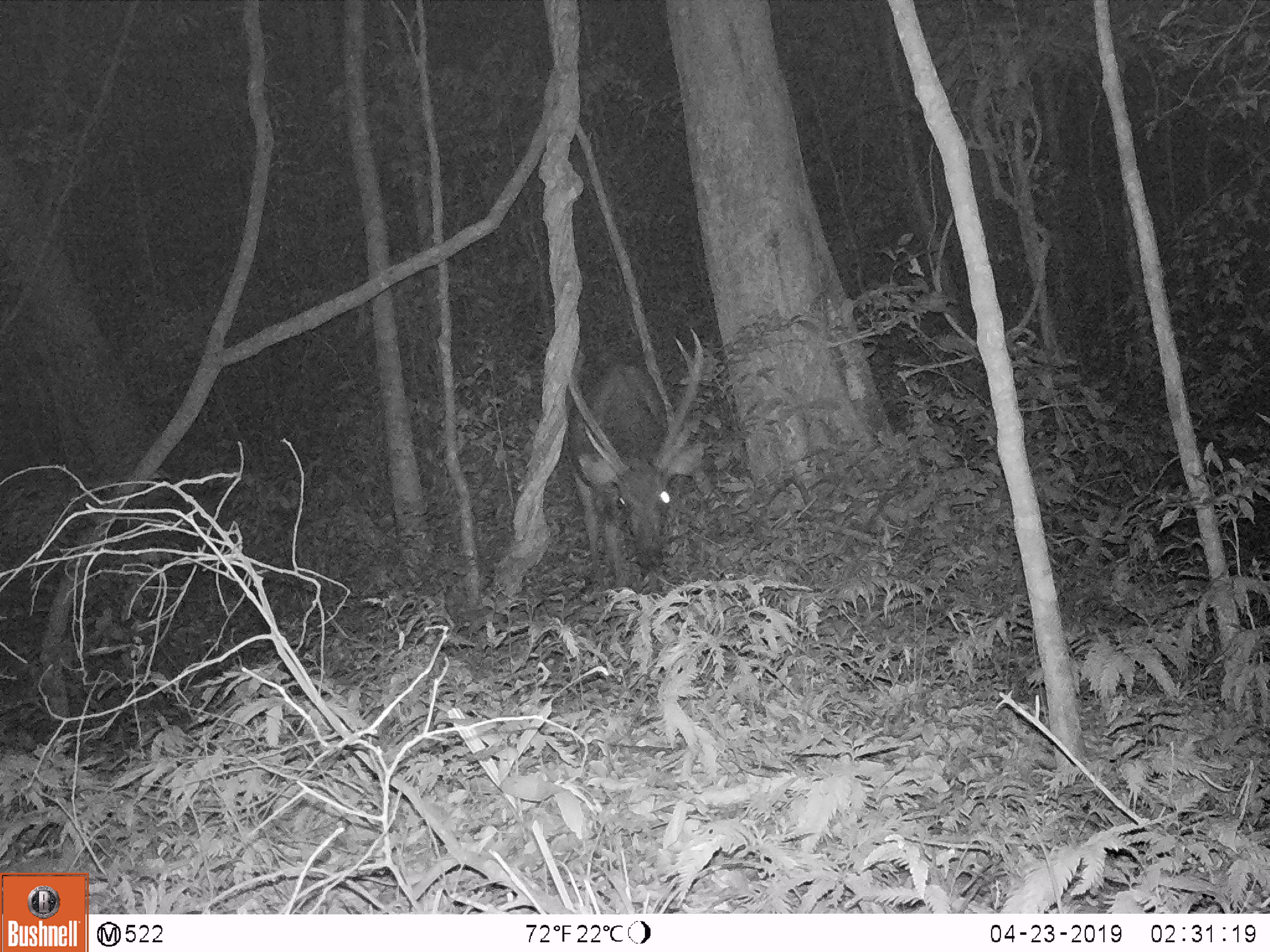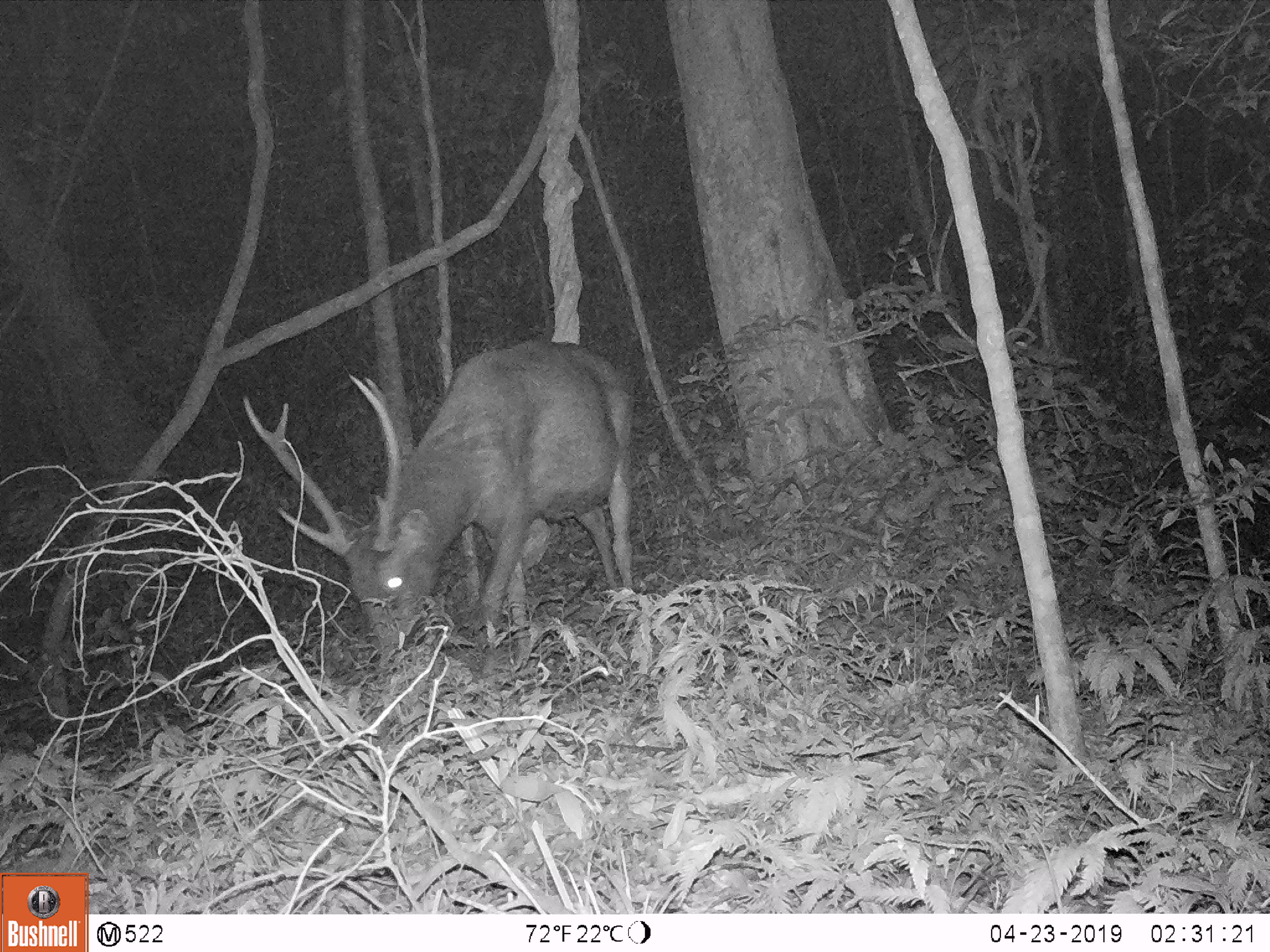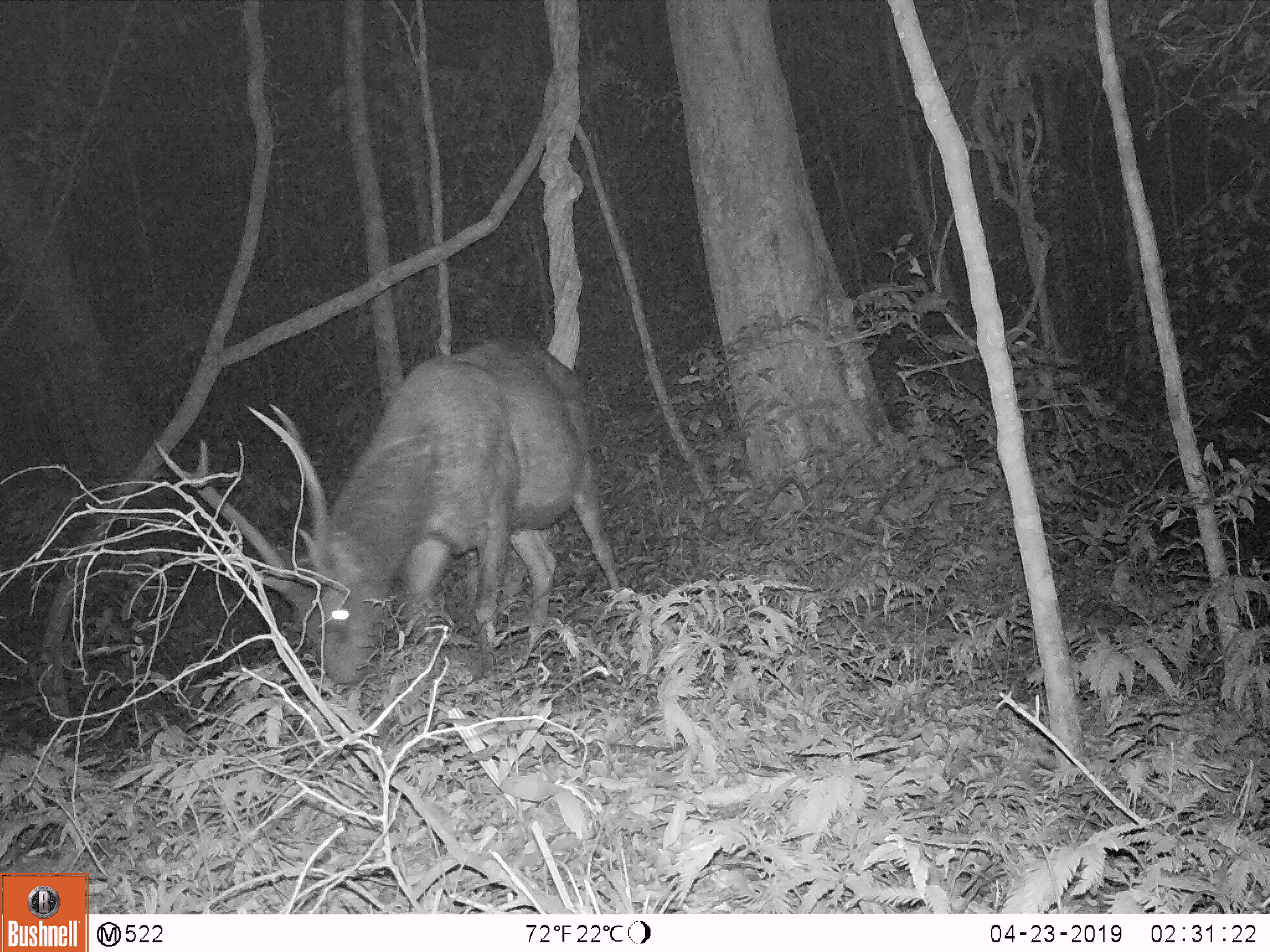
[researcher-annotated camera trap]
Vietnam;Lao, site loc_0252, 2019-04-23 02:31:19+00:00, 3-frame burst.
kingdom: Animalia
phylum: Chordata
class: Mammalia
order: Artiodactyla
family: Cervidae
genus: Rusa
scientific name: Rusa unicolor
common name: sambar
Sambar (Rusa unicolor). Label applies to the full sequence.